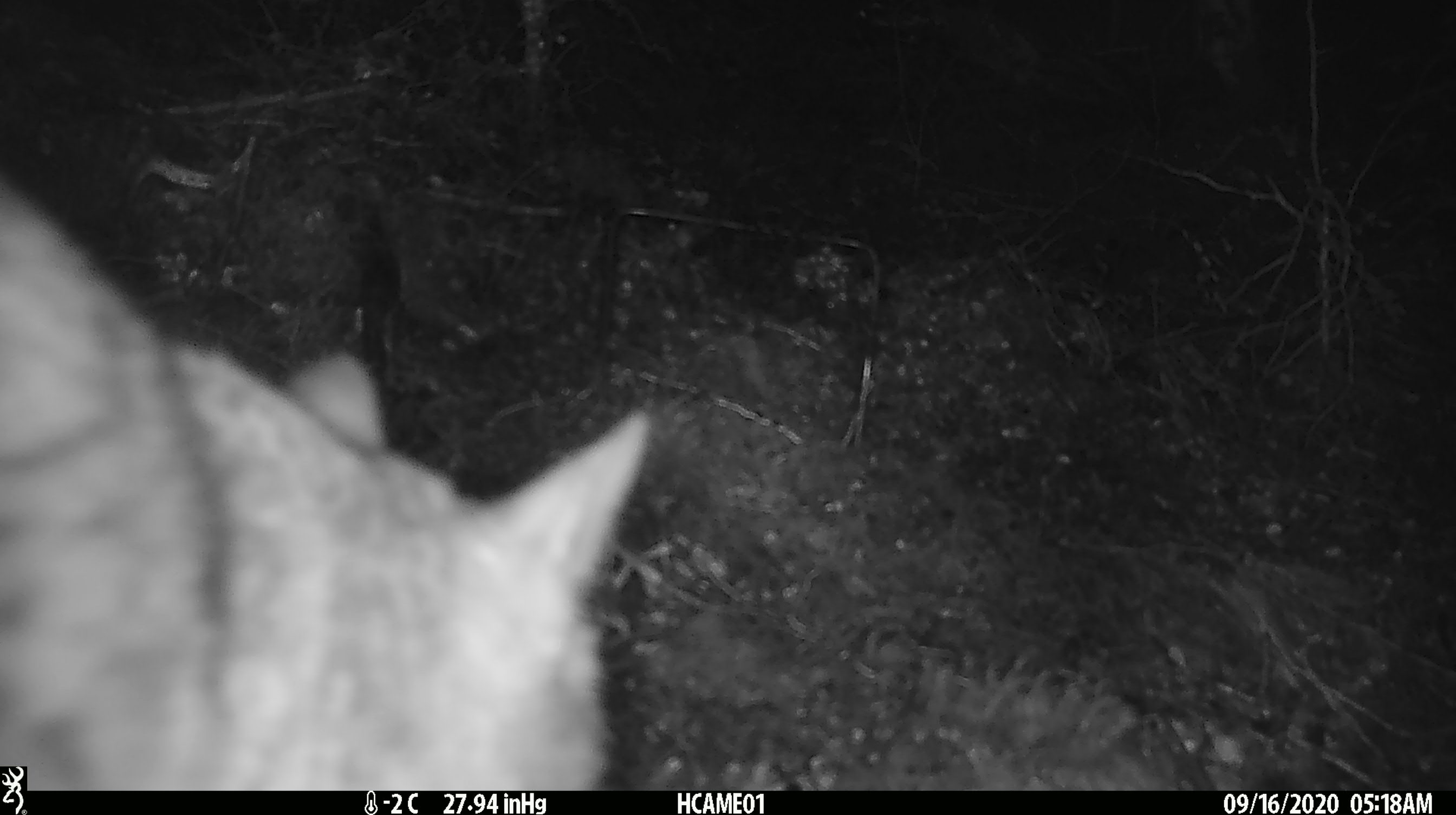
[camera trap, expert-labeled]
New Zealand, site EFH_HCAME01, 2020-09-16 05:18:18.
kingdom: Animalia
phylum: Chordata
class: Mammalia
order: Carnivora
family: Felidae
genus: Felis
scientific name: Felis catus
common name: domestic cat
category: cat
Cat (domestic cat) (Felis catus).